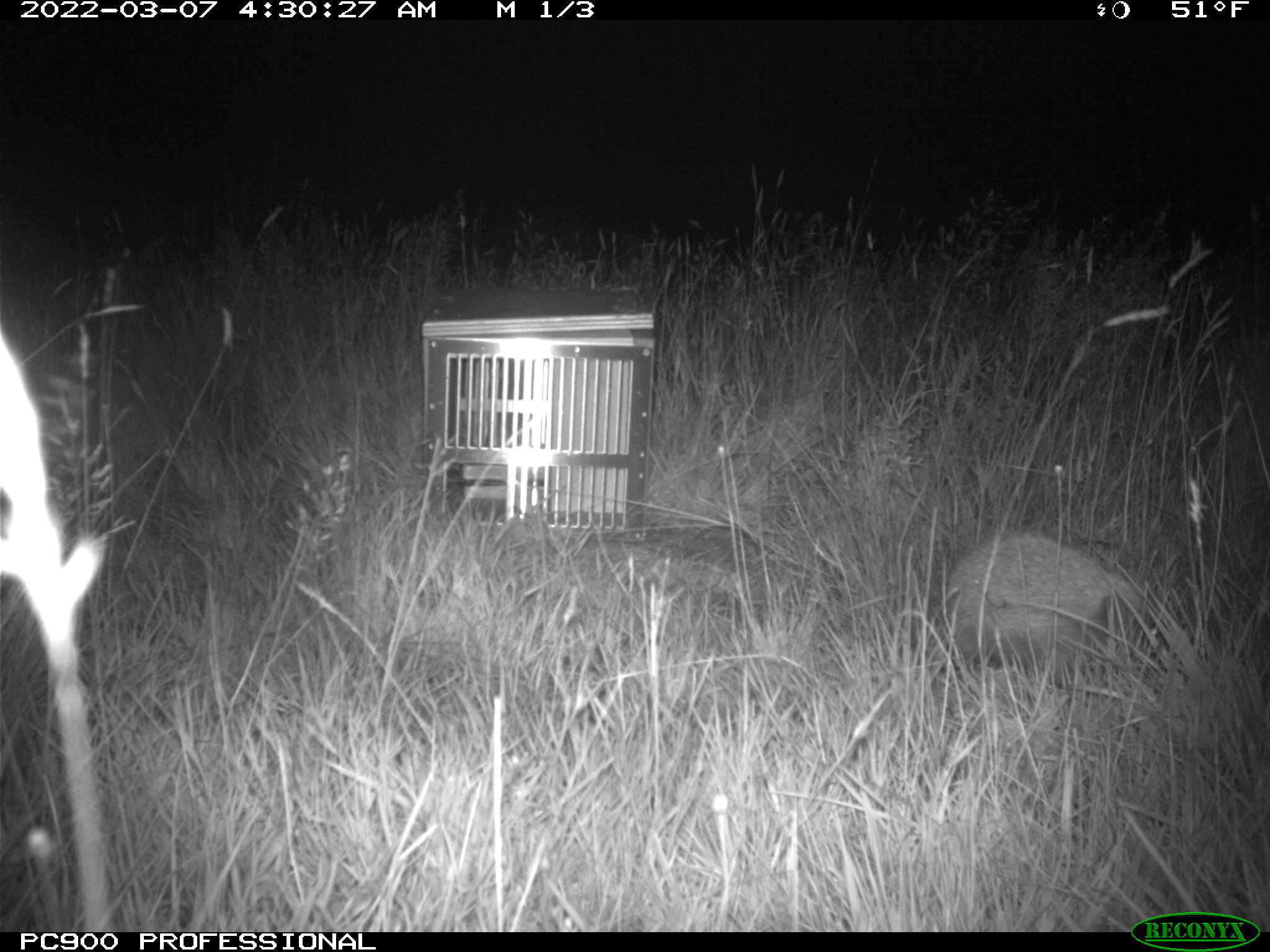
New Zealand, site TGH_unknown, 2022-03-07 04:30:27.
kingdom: Animalia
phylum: Chordata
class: Mammalia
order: Eulipotyphla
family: Erinaceidae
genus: Erinaceus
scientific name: Erinaceus europaeus europaeus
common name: european hedgehog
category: hedgehog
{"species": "hedgehog (european hedgehog) (Erinaceus europaeus europaeus)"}